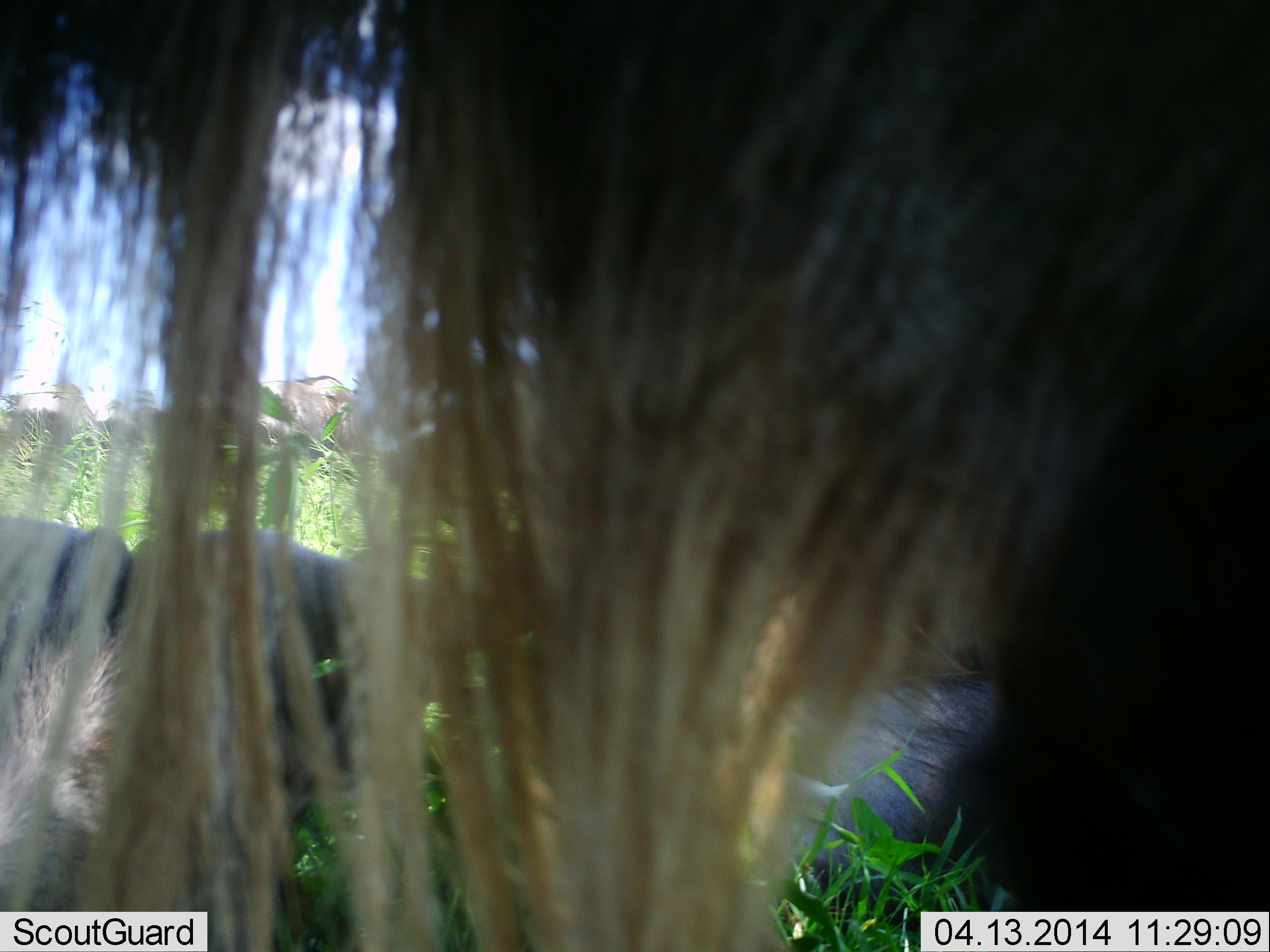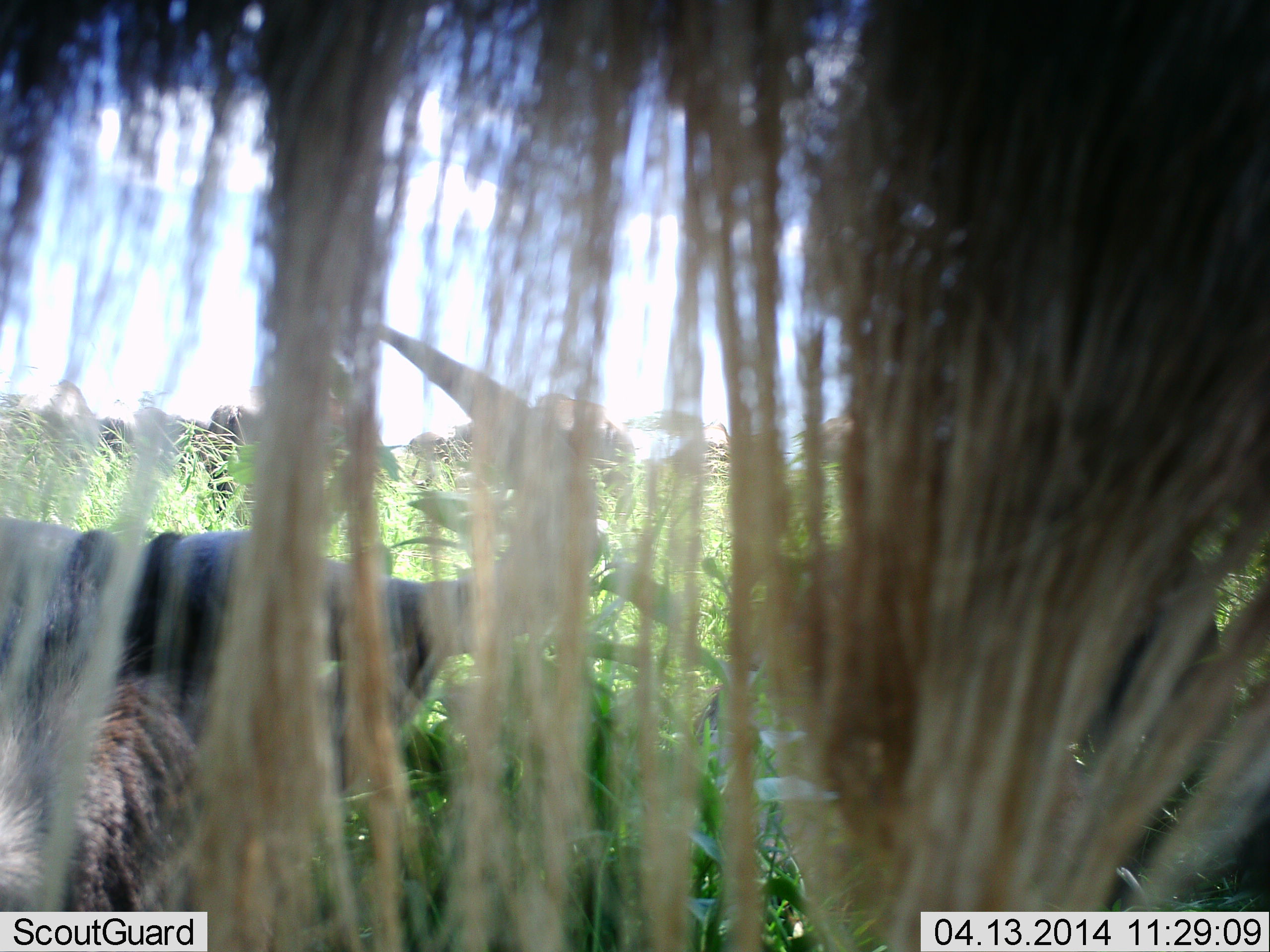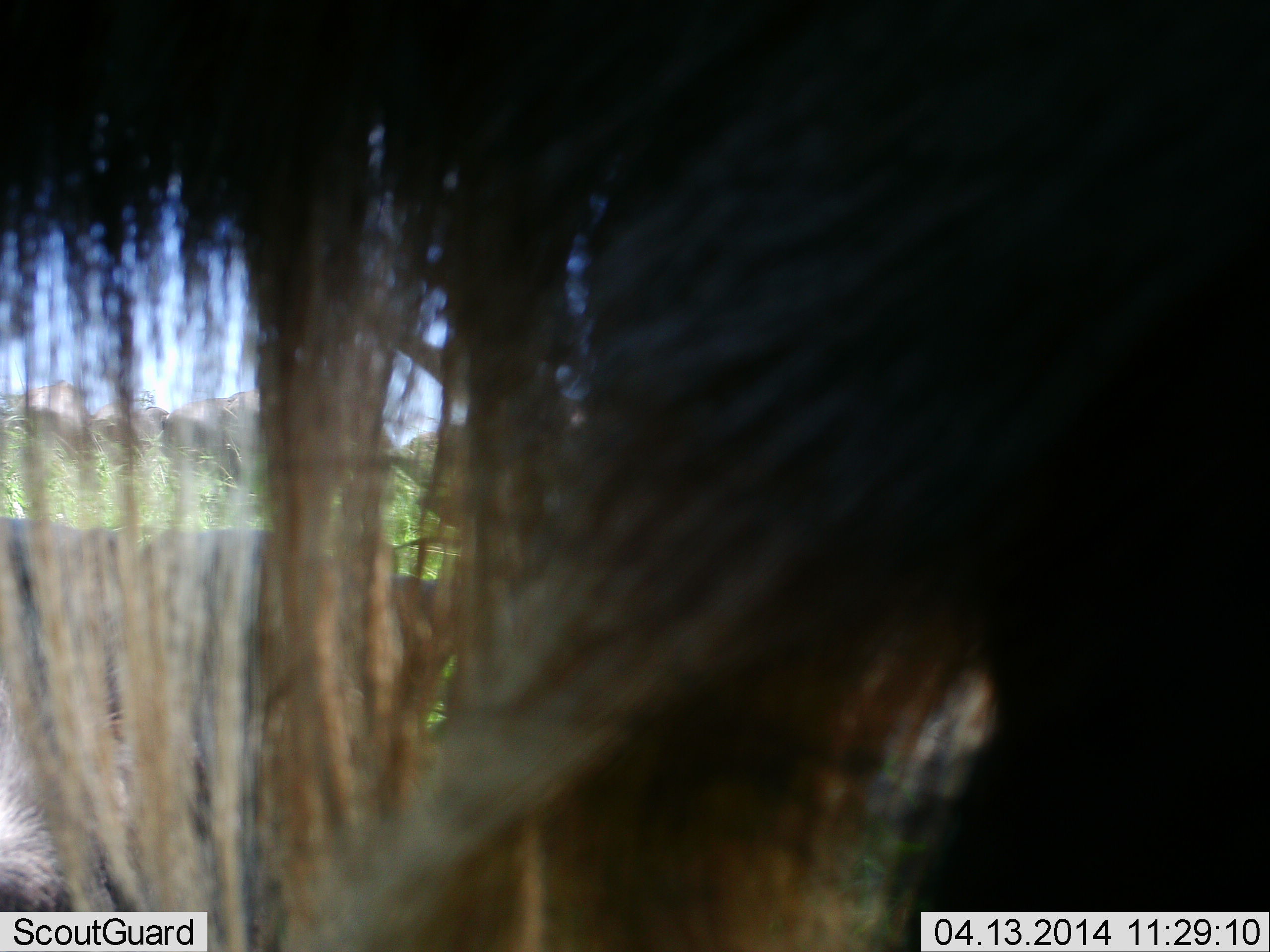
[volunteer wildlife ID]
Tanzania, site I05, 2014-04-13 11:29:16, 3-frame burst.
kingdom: Animalia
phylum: Chordata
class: Mammalia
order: Artiodactyla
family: Bovidae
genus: Connochaetes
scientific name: Connochaetes taurinus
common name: blue wildebeest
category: wildebeest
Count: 3.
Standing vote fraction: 70%.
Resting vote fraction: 70%.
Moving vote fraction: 10%.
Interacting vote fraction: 0%.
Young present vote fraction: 10%.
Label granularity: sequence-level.